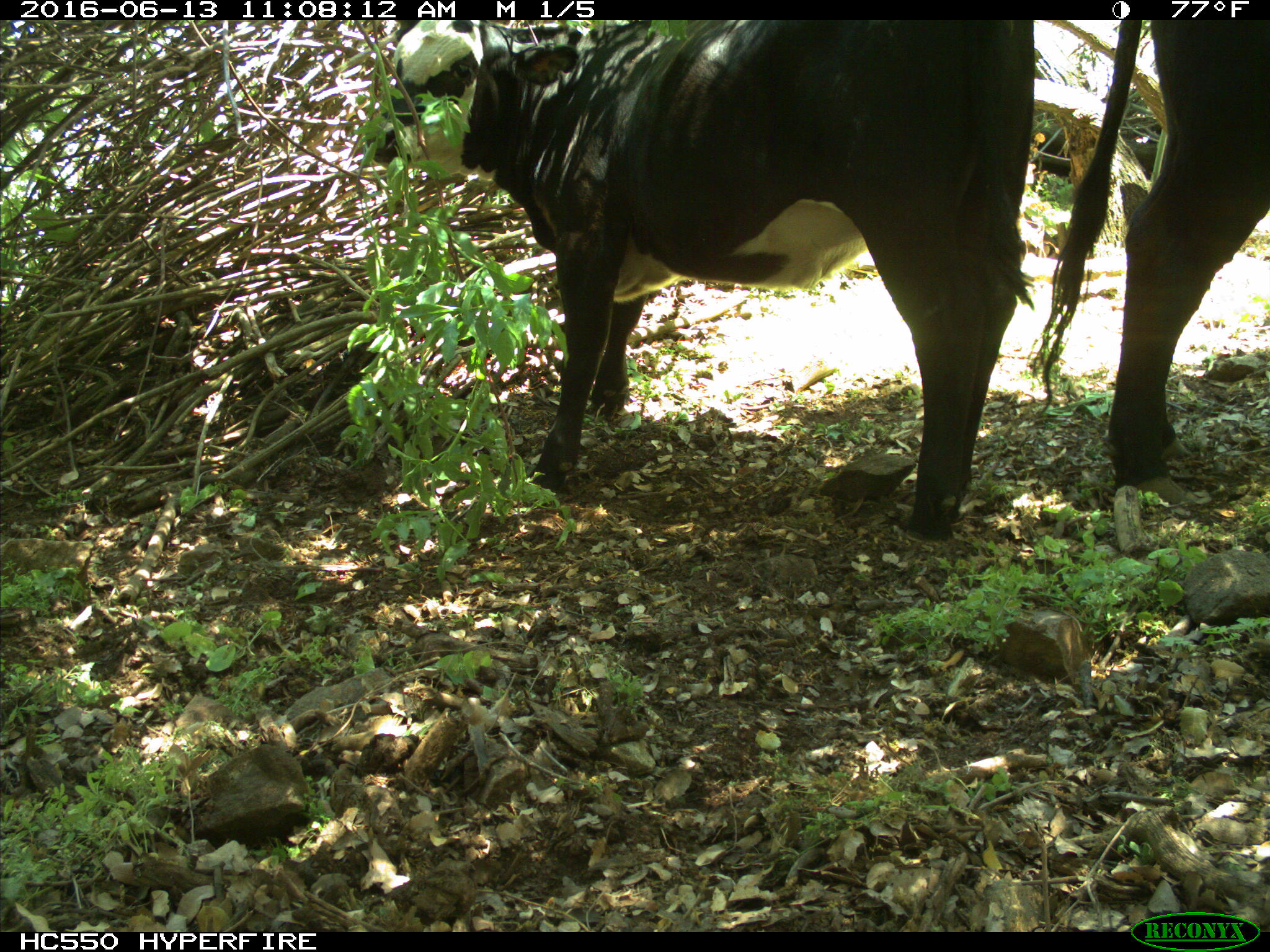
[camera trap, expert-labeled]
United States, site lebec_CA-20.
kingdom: Animalia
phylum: Chordata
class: Mammalia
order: Artiodactyla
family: Bovidae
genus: Bos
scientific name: Bos taurus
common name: domestic cow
Bos taurus (domestic cow).